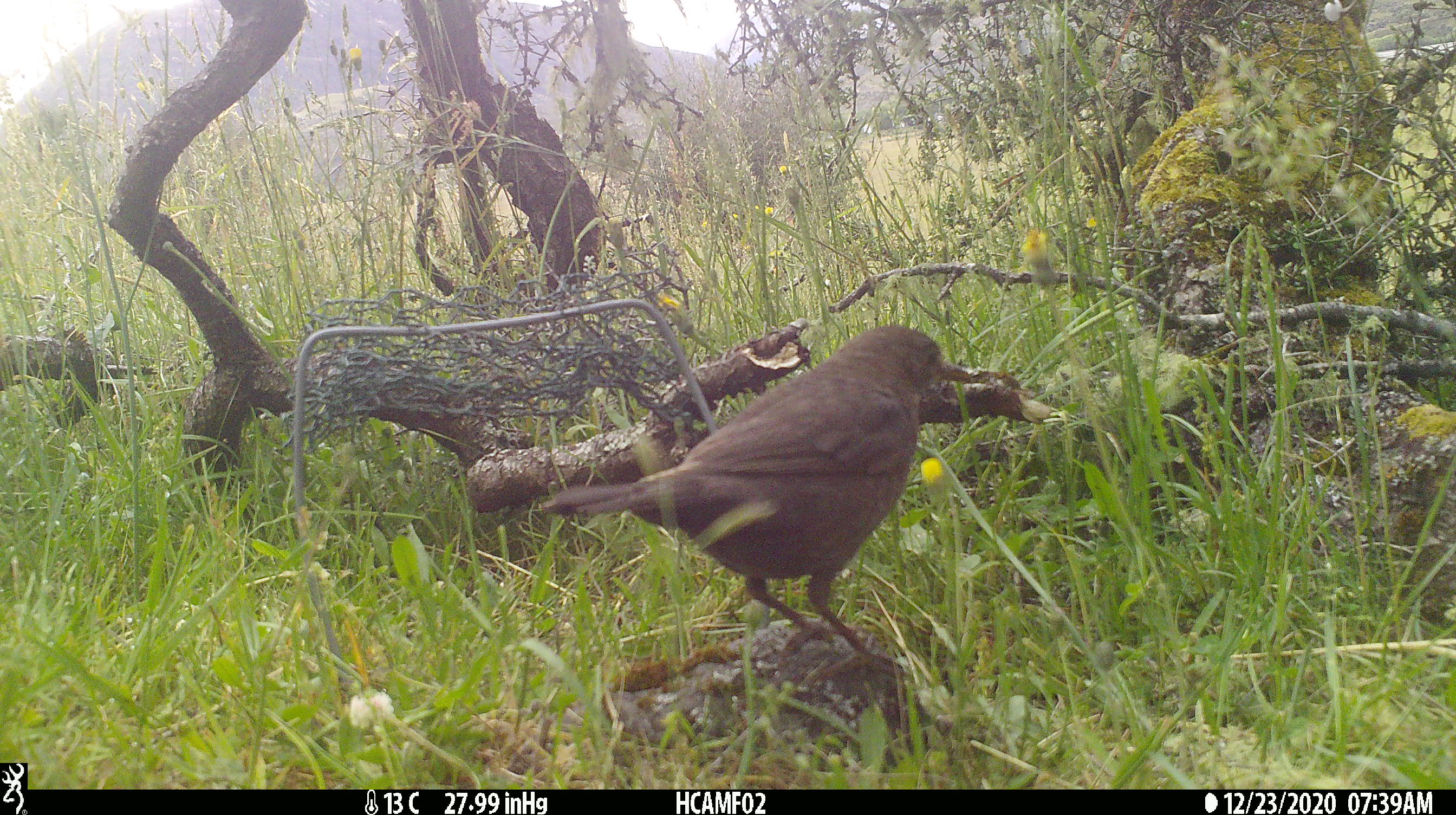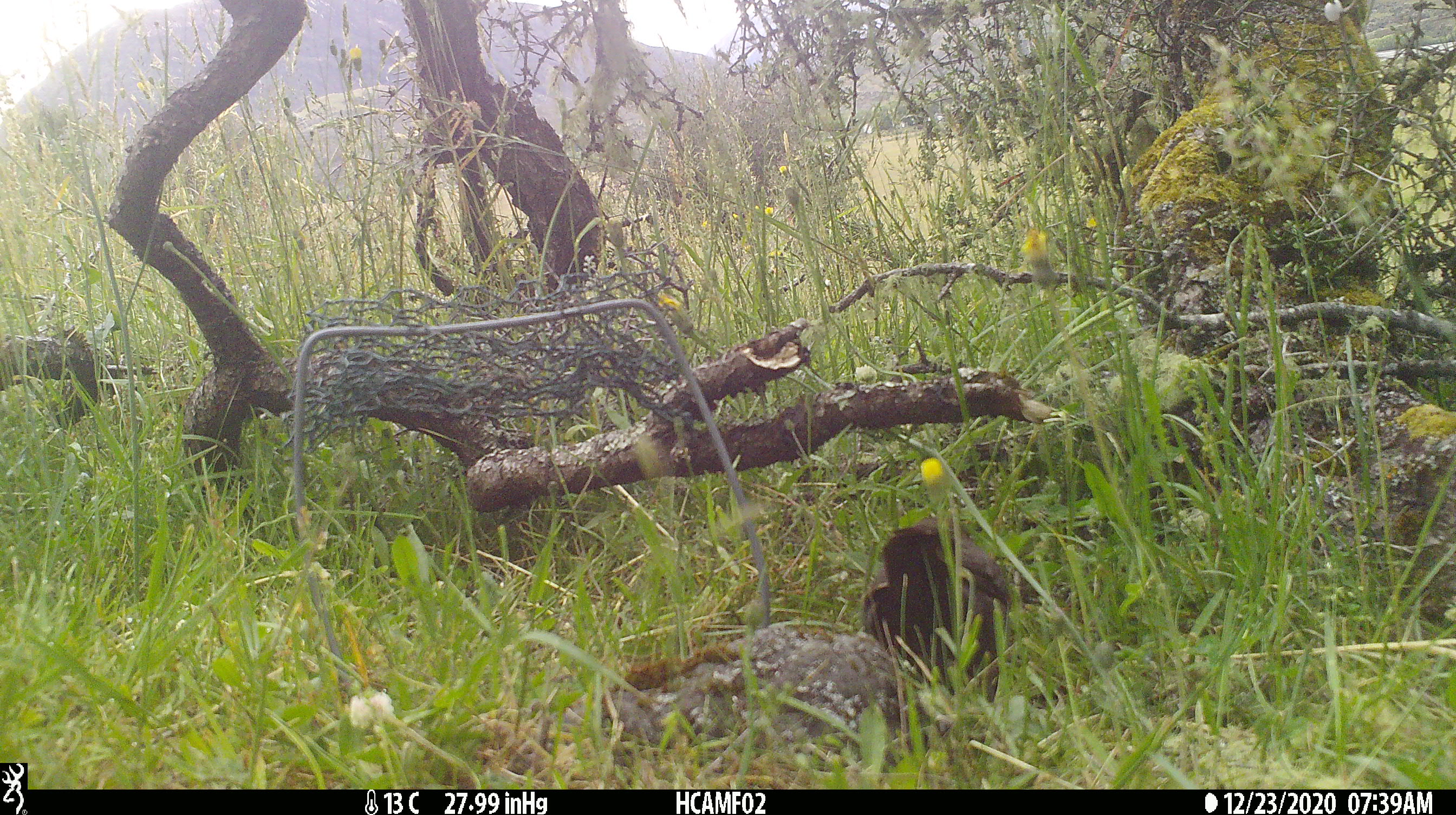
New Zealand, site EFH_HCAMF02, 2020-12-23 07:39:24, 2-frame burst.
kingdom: Animalia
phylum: Chordata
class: Aves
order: Passeriformes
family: Turdidae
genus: Turdus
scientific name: Turdus merula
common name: eurasian blackbird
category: blackbird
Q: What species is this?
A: Blackbird (eurasian blackbird) (Turdus merula).